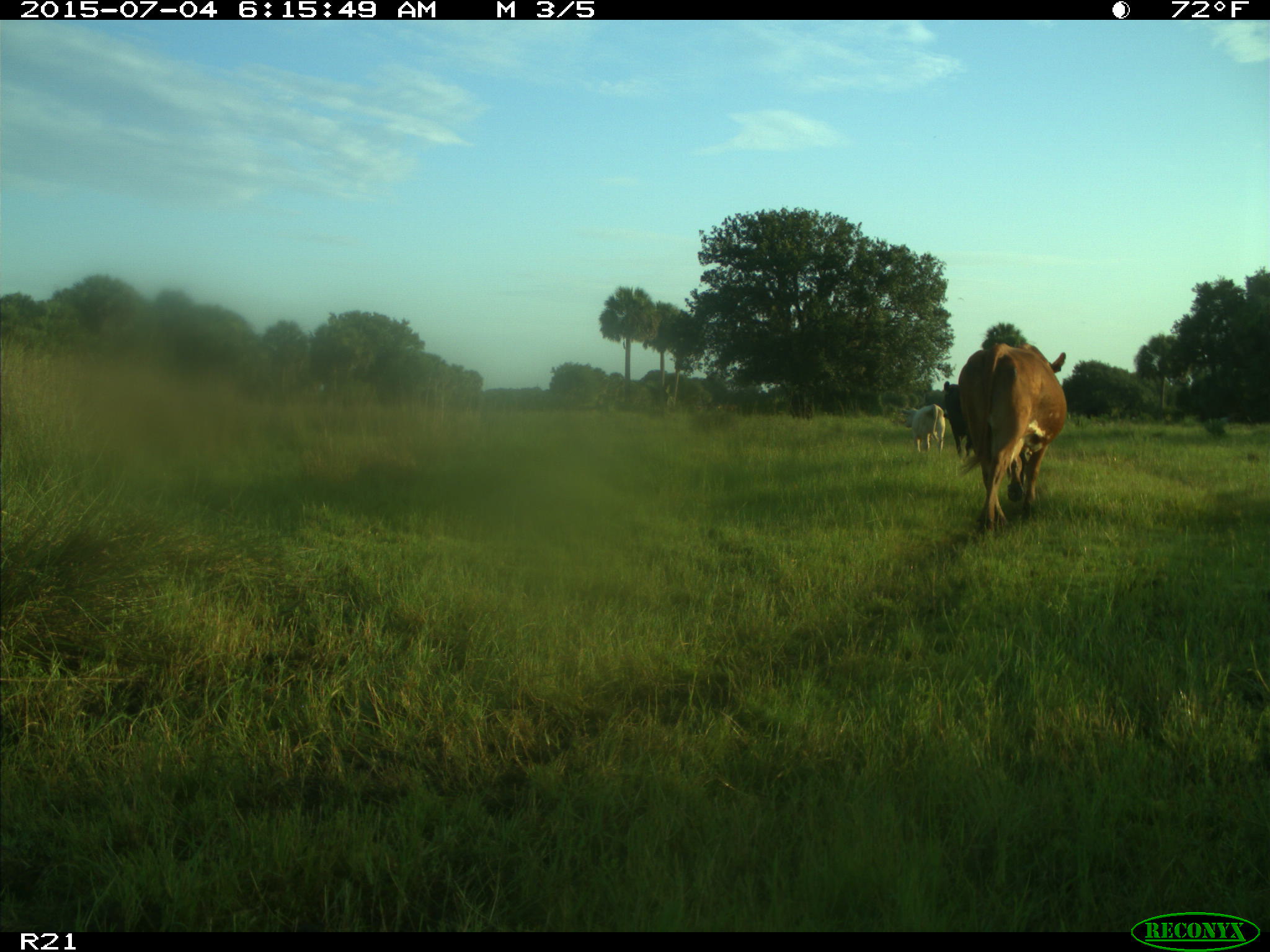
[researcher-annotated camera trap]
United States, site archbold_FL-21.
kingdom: Animalia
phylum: Chordata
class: Mammalia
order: Artiodactyla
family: Bovidae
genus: Bos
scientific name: Bos taurus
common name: domestic cow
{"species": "Bos taurus (domestic cow)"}